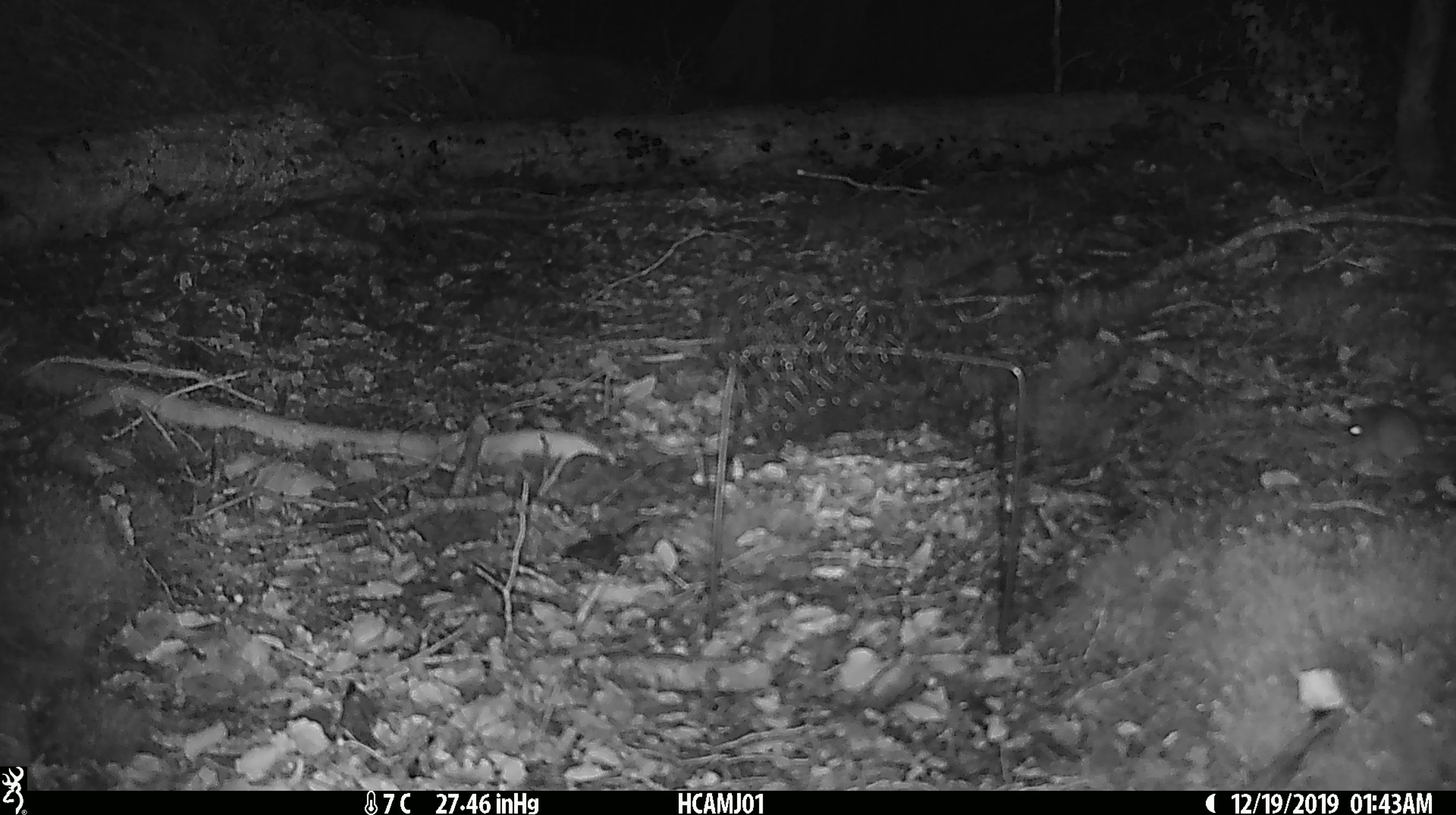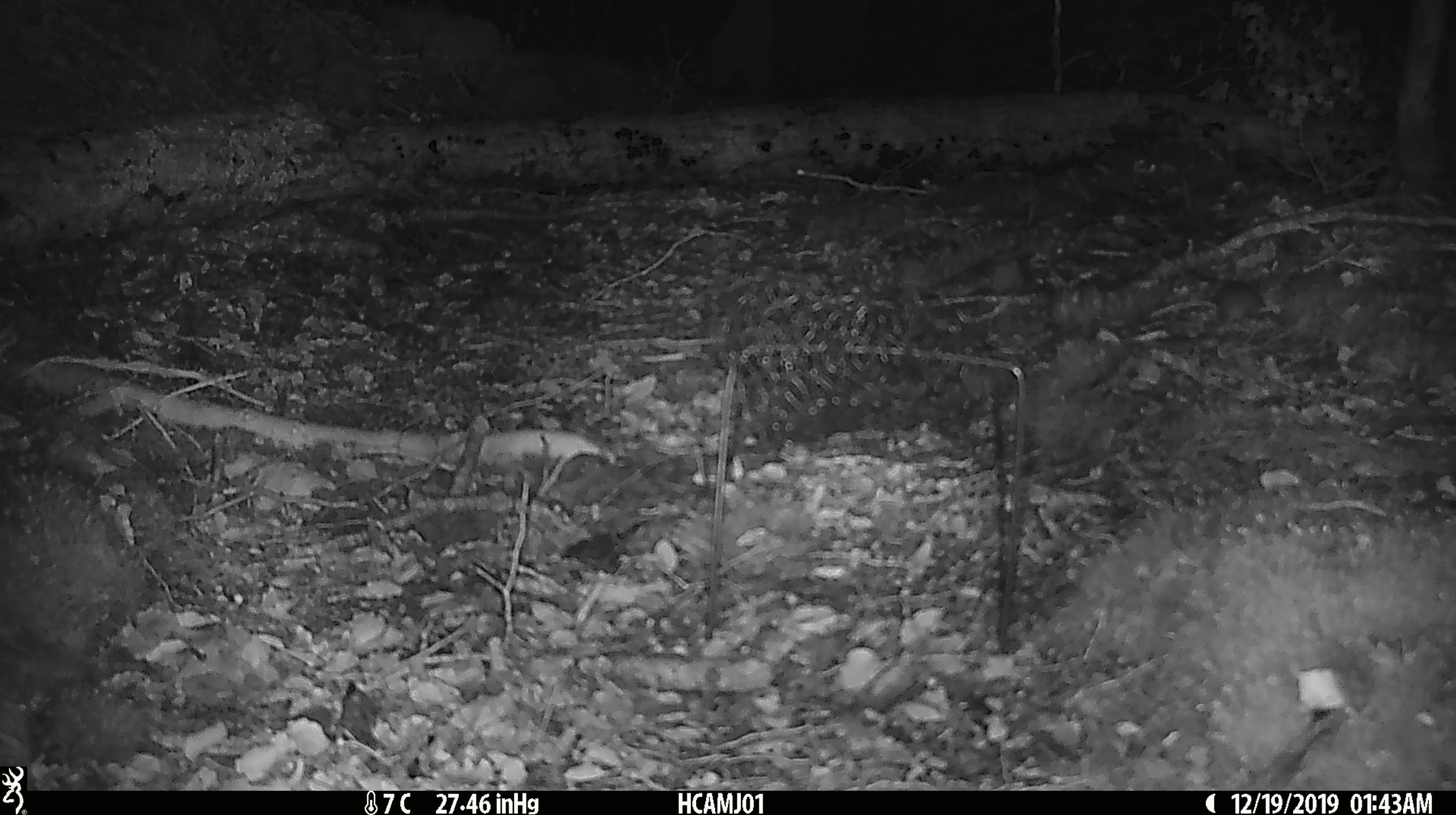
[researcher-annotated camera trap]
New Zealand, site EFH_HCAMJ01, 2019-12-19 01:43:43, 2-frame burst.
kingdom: Animalia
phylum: Chordata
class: Mammalia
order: Rodentia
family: Muridae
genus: Mus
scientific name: Mus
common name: mouse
Mouse (Mus).